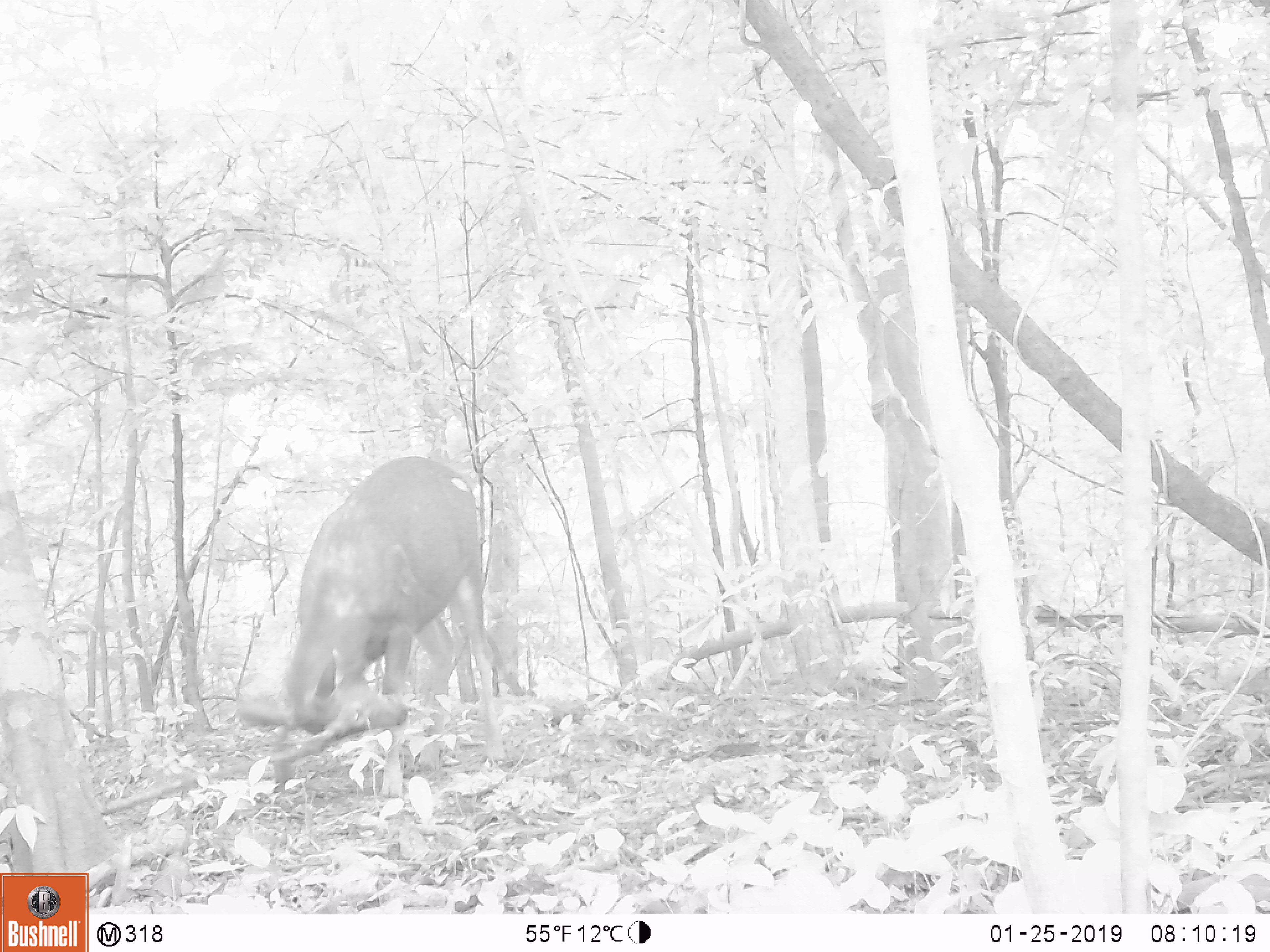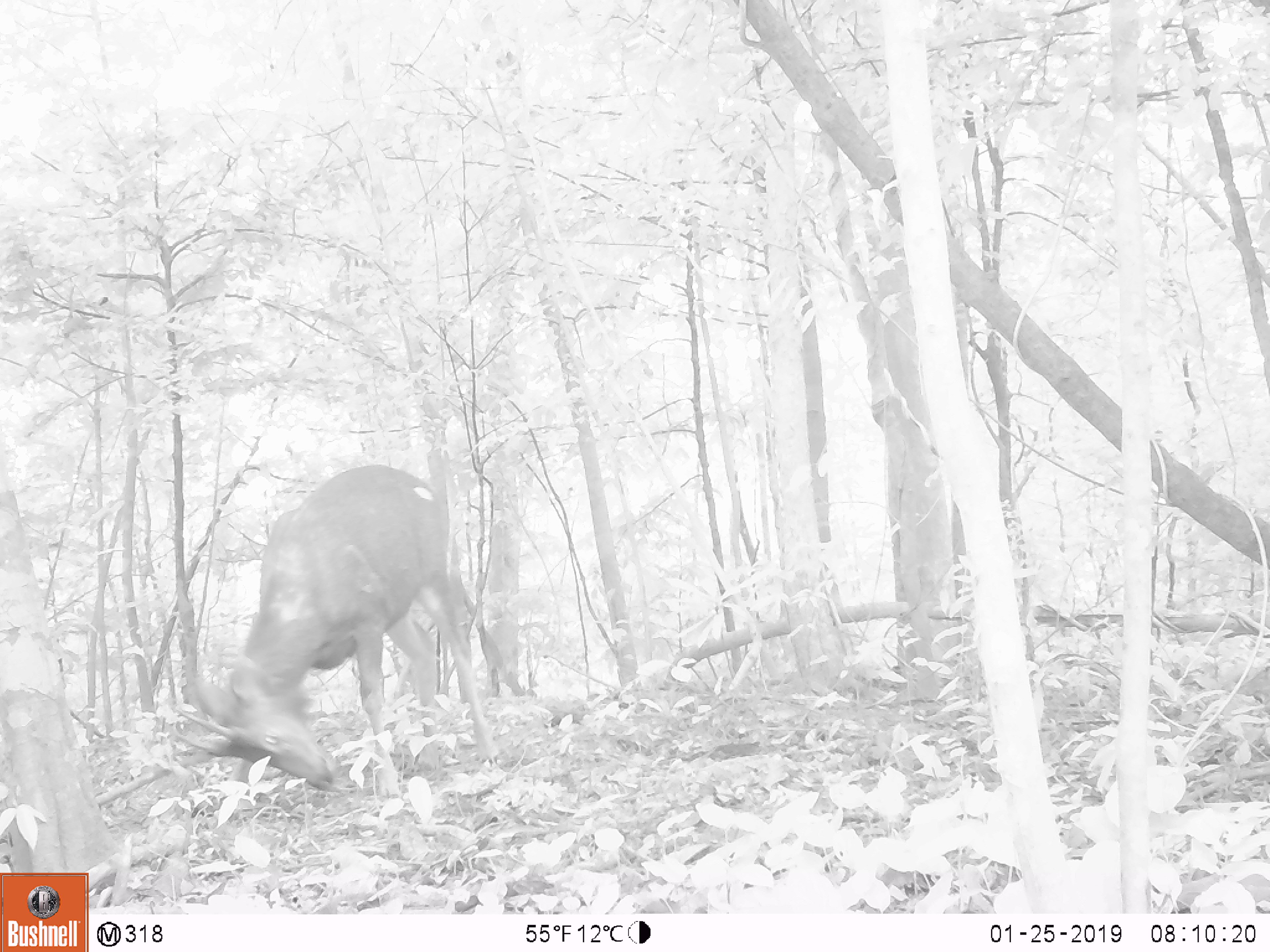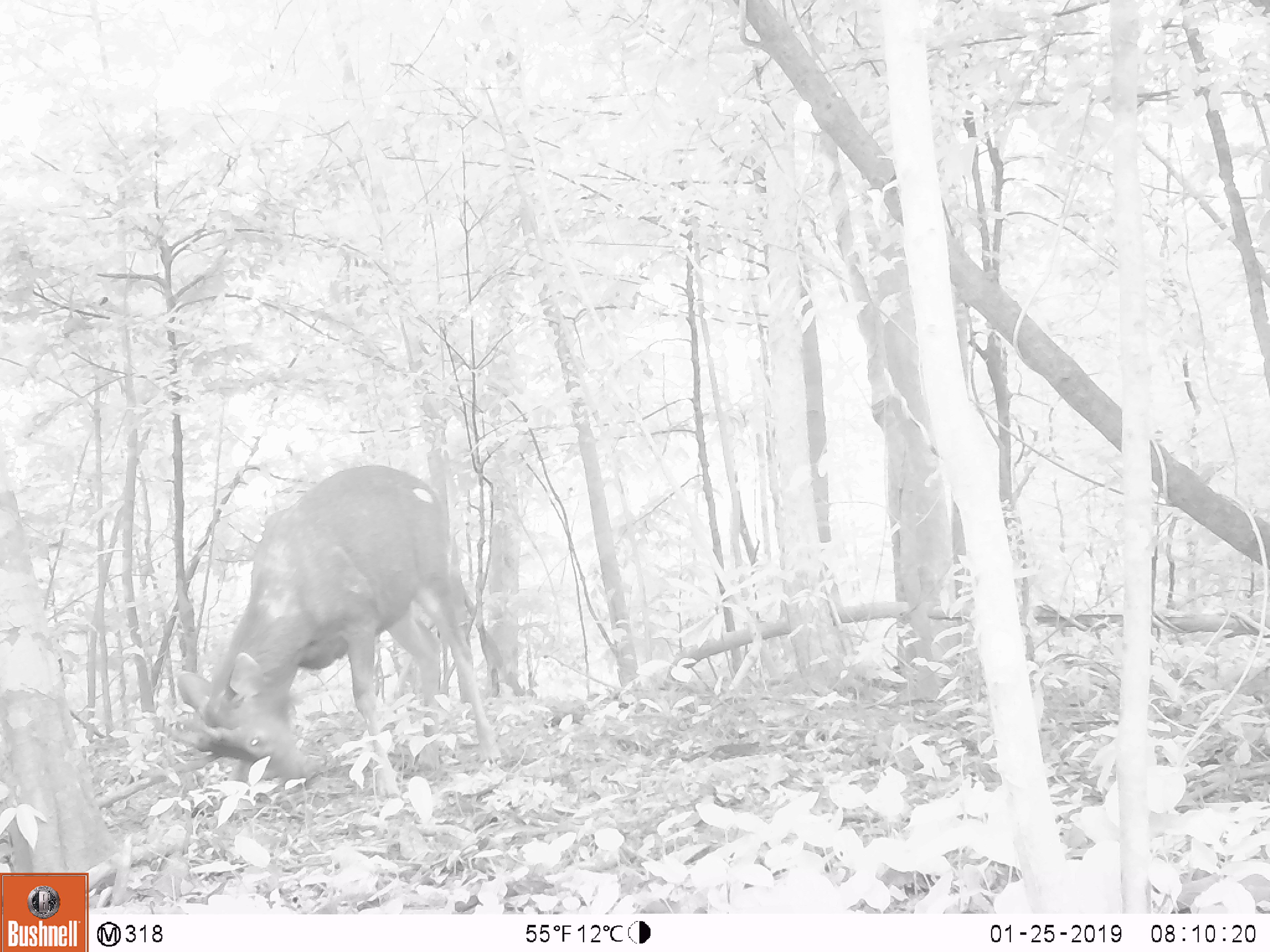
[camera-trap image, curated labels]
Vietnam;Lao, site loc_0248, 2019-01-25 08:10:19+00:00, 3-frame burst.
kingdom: Animalia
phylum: Chordata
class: Mammalia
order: Artiodactyla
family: Cervidae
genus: Rusa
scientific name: Rusa unicolor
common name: sambar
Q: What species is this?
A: Sambar (Rusa unicolor).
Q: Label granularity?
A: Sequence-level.